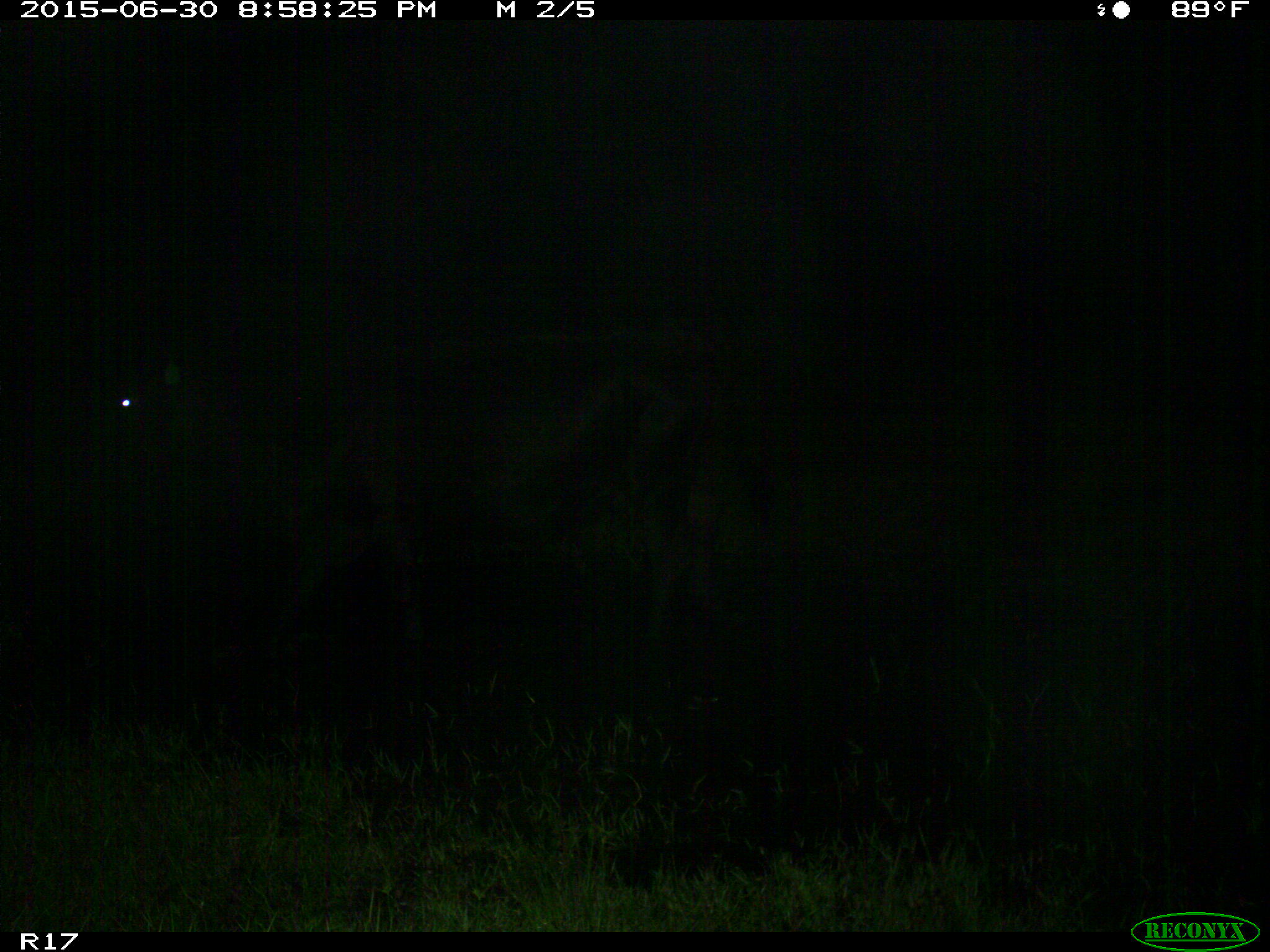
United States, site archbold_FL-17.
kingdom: Animalia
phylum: Chordata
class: Mammalia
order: Artiodactyla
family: Bovidae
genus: Bos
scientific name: Bos taurus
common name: domestic cow